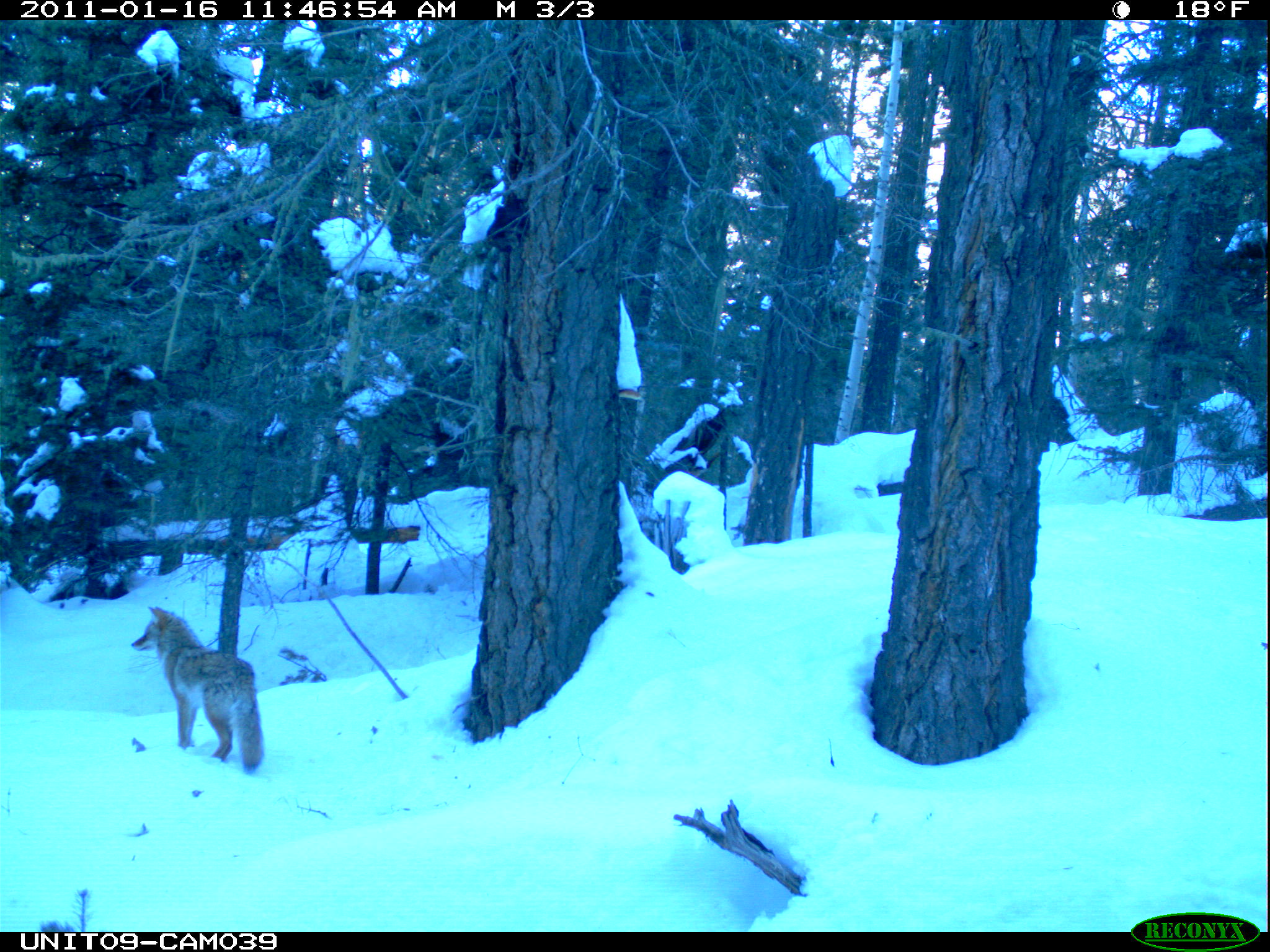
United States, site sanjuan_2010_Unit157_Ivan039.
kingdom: Animalia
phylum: Chordata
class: Mammalia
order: Carnivora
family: Canidae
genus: Canis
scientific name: Canis latrans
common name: coyote